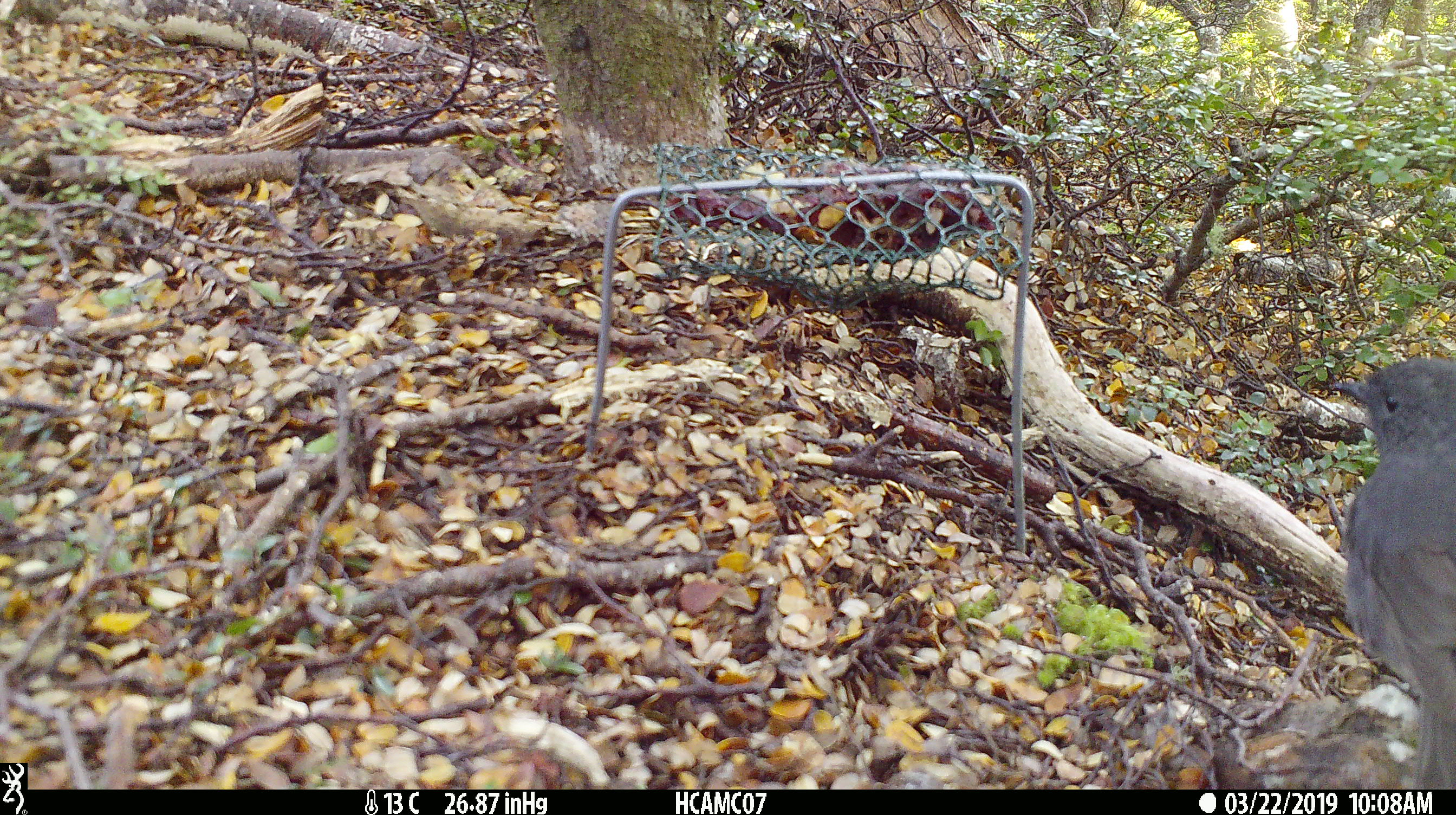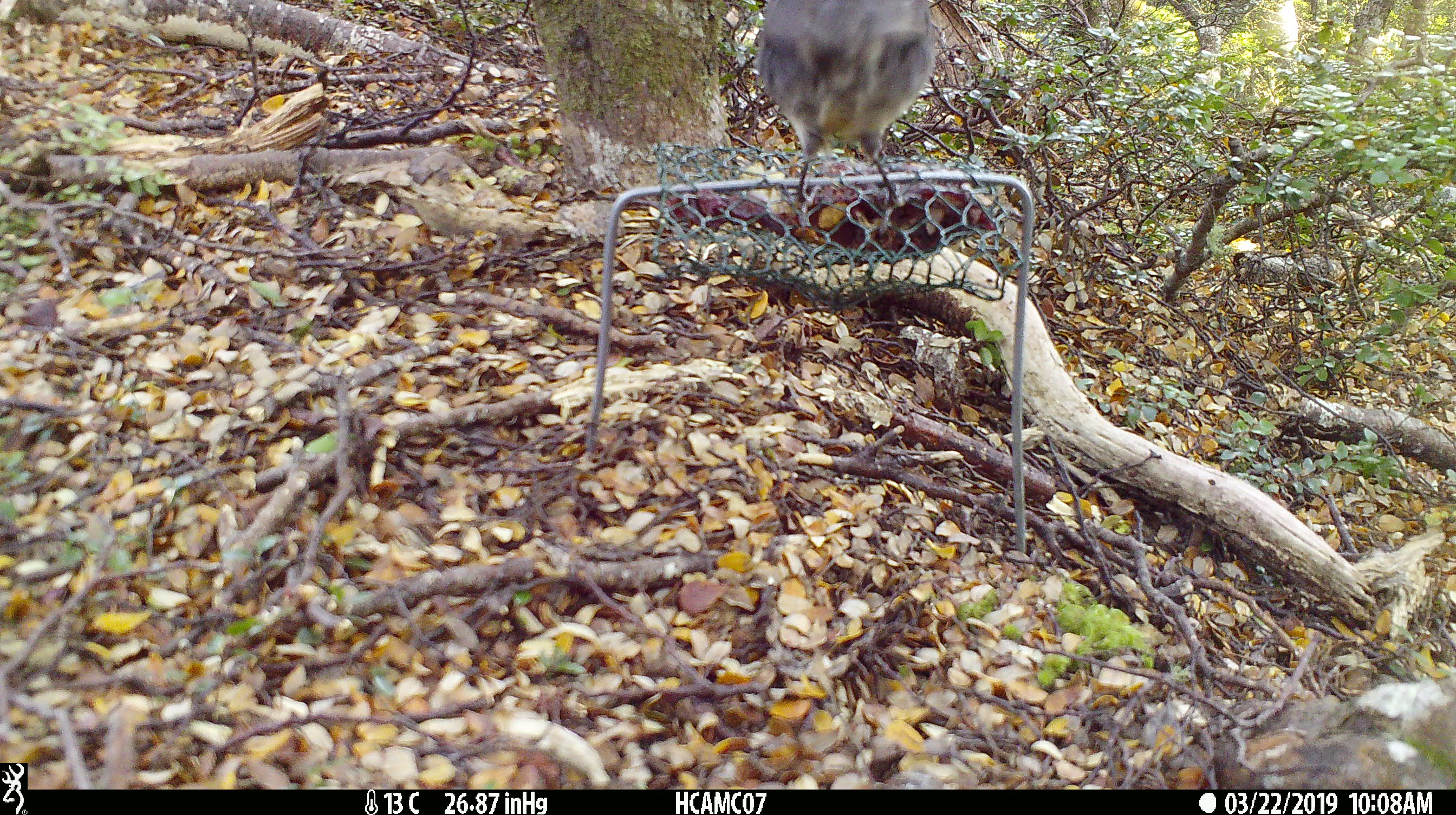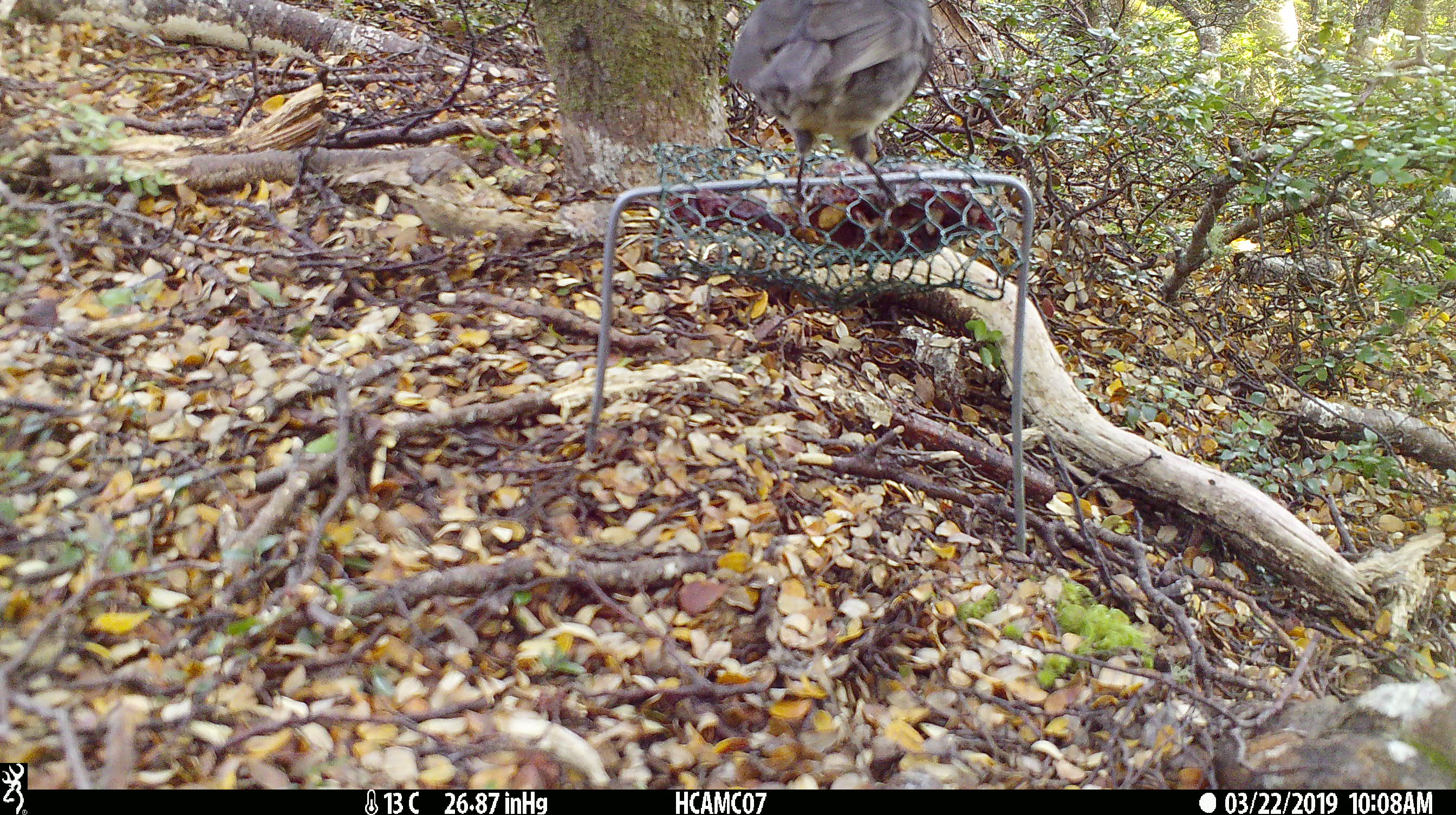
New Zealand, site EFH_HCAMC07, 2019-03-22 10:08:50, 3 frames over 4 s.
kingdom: Animalia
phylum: Chordata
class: Aves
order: Passeriformes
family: Petroicidae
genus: Petroica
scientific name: Petroica australis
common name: new zealand robin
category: robin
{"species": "robin (new zealand robin) (Petroica australis)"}